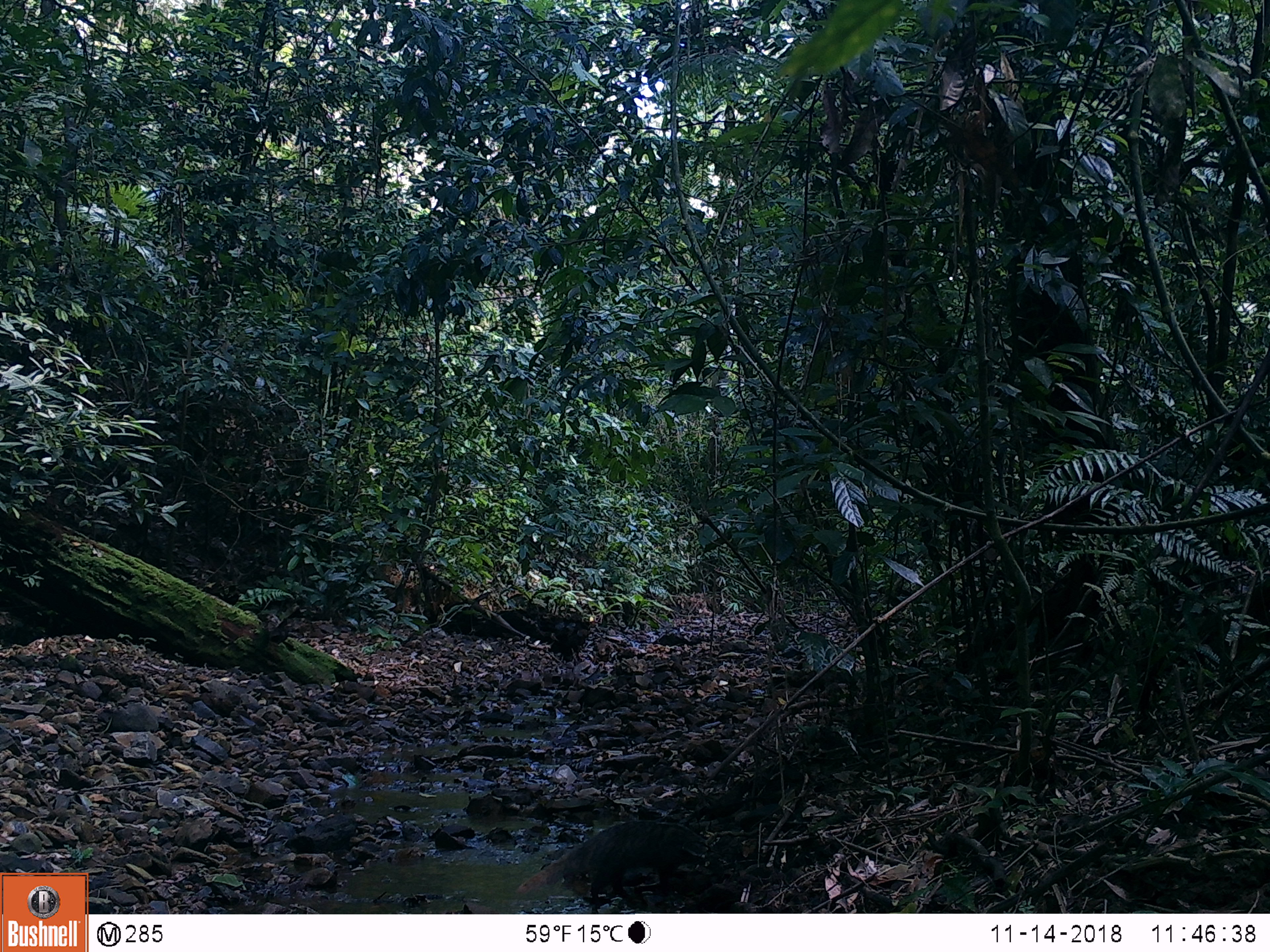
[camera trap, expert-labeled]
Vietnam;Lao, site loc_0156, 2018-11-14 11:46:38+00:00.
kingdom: Animalia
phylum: Chordata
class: Mammalia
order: Carnivora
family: Herpestidae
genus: Urva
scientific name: Urva urva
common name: crab-eating mongoose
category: crab eating mongoose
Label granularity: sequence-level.